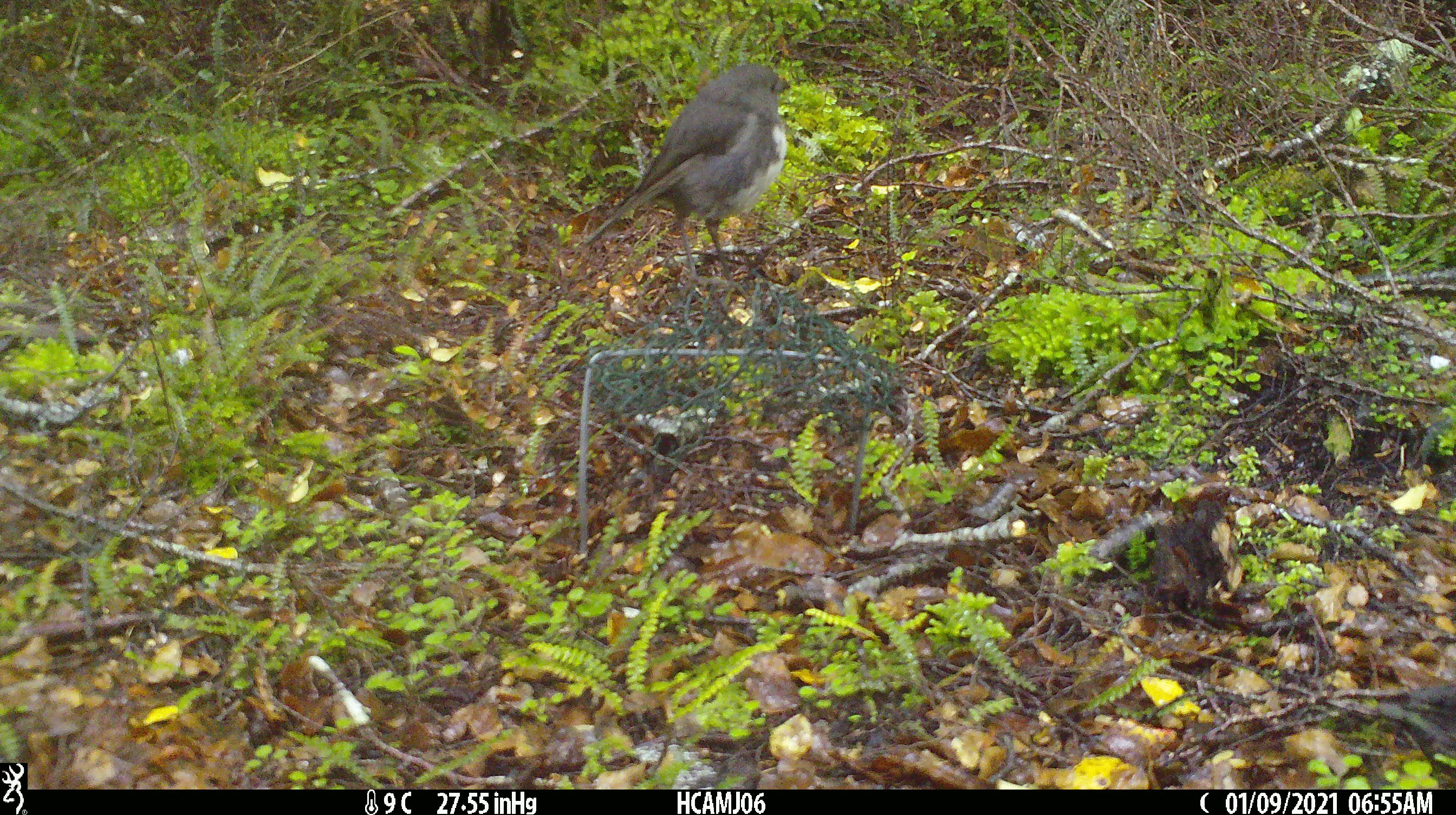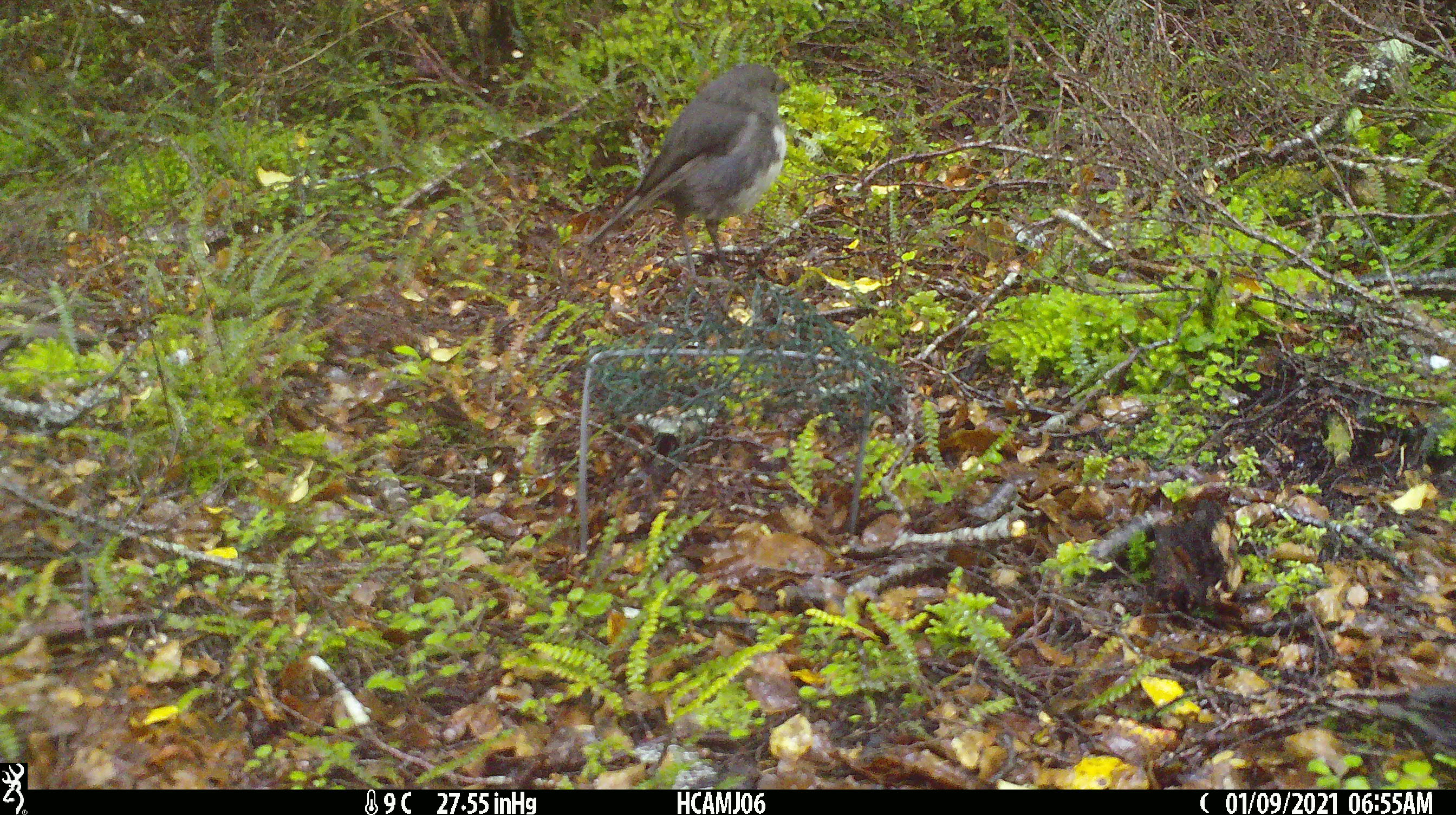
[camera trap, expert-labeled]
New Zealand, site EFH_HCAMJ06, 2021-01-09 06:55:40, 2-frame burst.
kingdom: Animalia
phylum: Chordata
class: Aves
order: Passeriformes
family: Petroicidae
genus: Petroica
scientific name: Petroica australis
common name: new zealand robin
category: robin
Robin (new zealand robin) (Petroica australis).